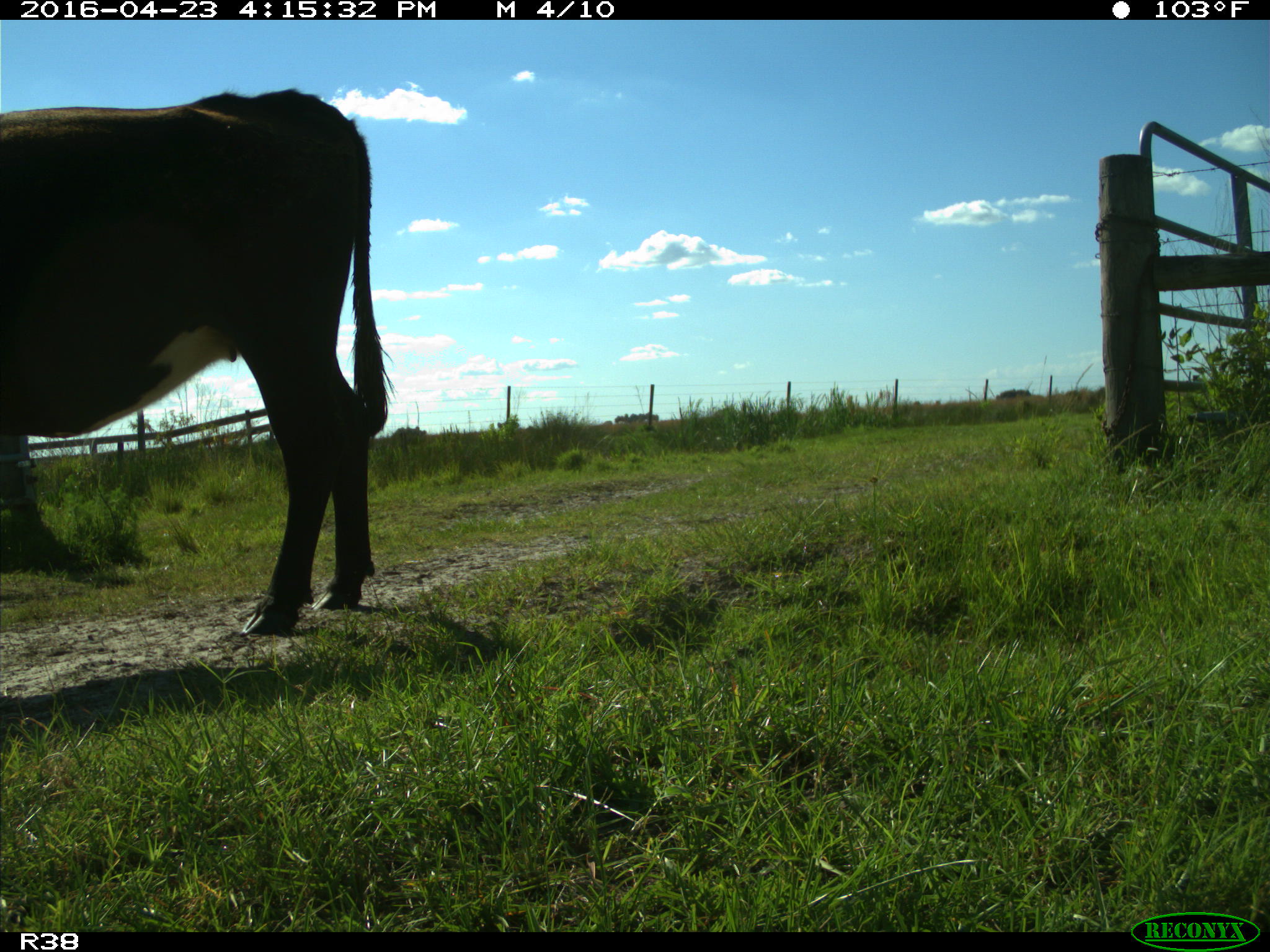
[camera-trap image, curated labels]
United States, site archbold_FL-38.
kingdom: Animalia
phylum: Chordata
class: Mammalia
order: Artiodactyla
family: Bovidae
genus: Bos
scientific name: Bos taurus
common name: domestic cow